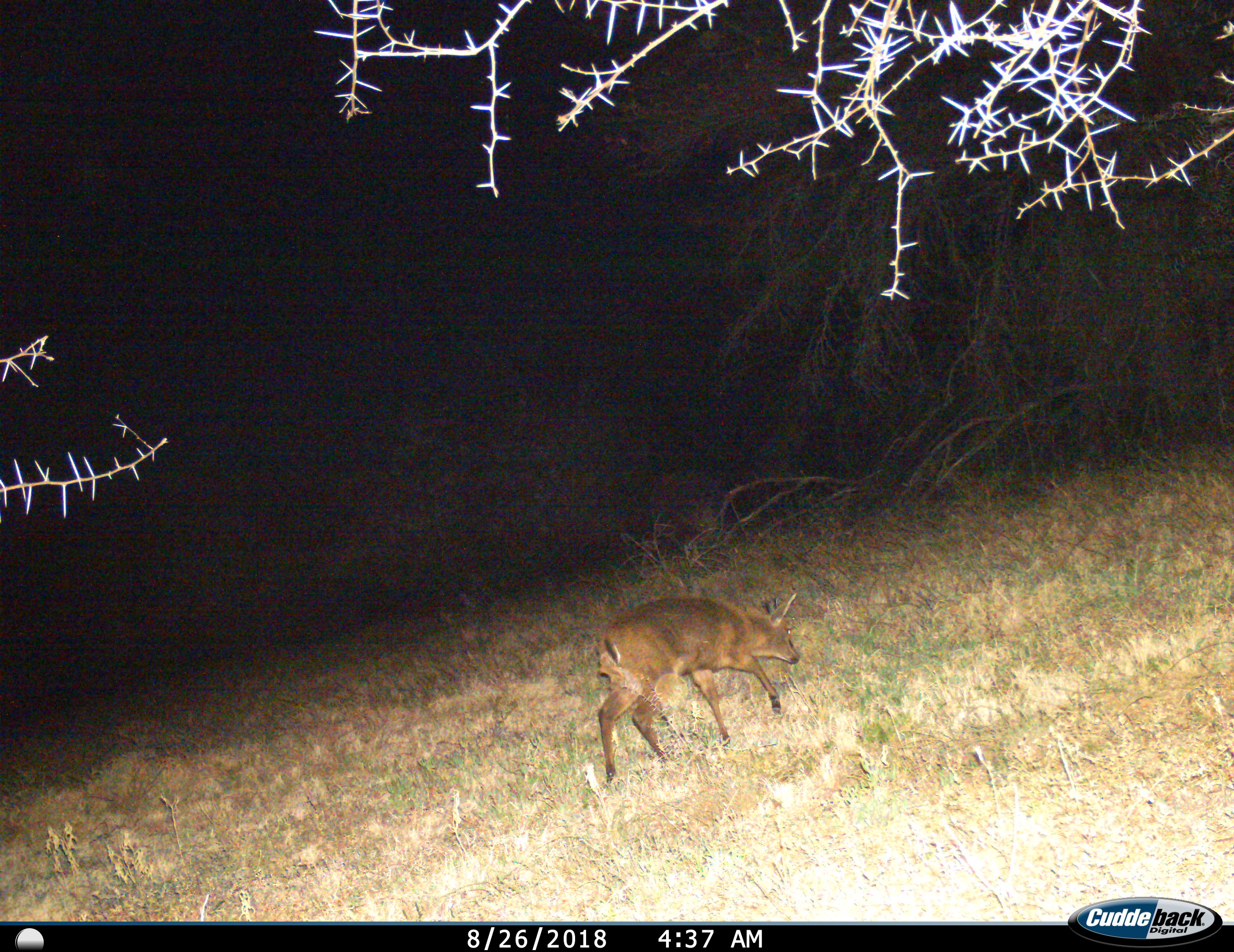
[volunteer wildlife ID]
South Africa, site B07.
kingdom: Animalia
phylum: Chordata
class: Mammalia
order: Artiodactyla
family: Bovidae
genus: Sylvicapra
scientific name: Sylvicapra grimmia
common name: common grey duiker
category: duikercommongrey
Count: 1.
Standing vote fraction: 17%.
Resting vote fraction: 0%.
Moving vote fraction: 67%.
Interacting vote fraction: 0%.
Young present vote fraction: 0%.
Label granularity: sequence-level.